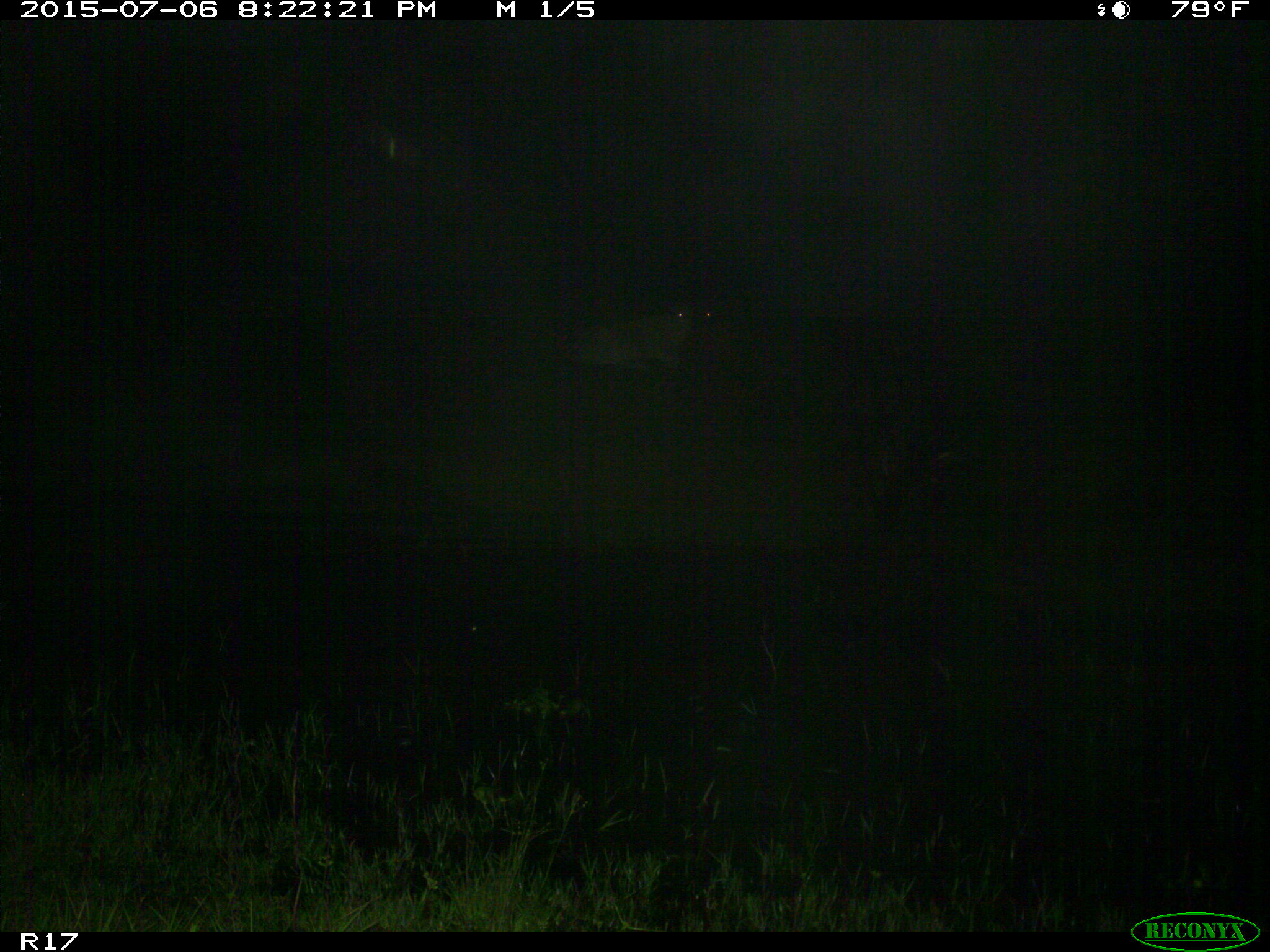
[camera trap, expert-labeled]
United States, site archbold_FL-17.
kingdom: Animalia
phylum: Chordata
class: Mammalia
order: Artiodactyla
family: Bovidae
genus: Bos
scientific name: Bos taurus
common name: domestic cow